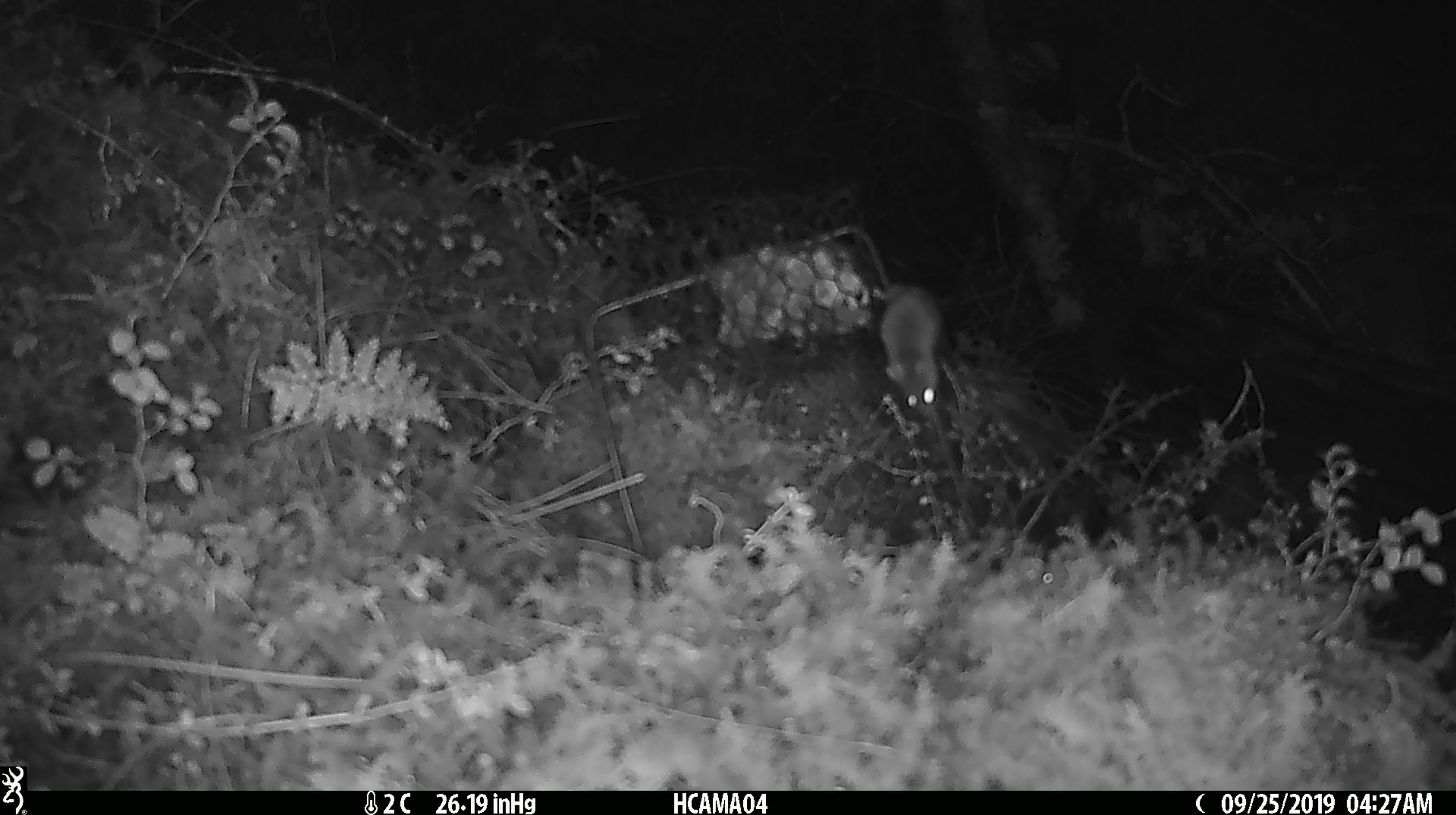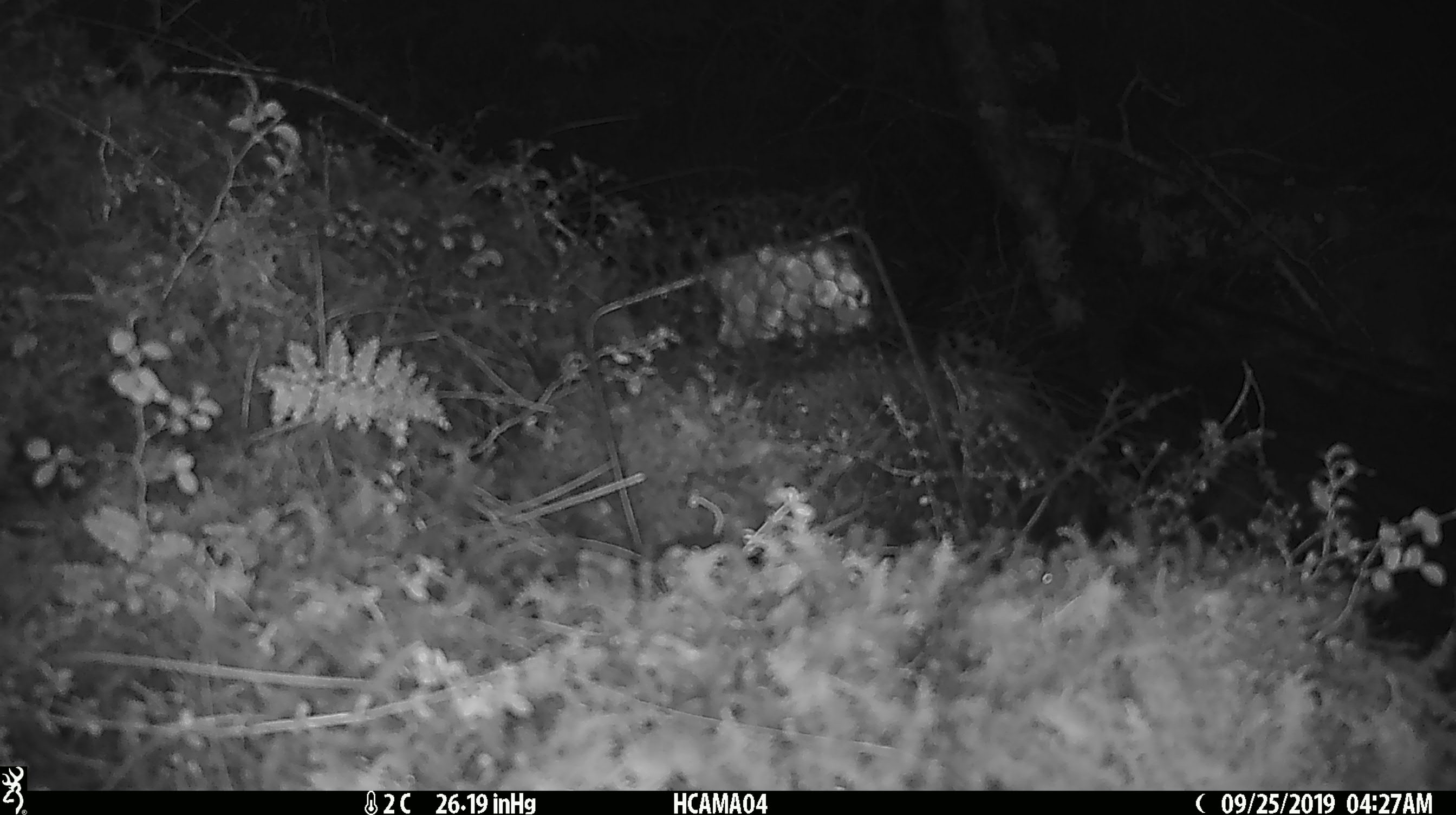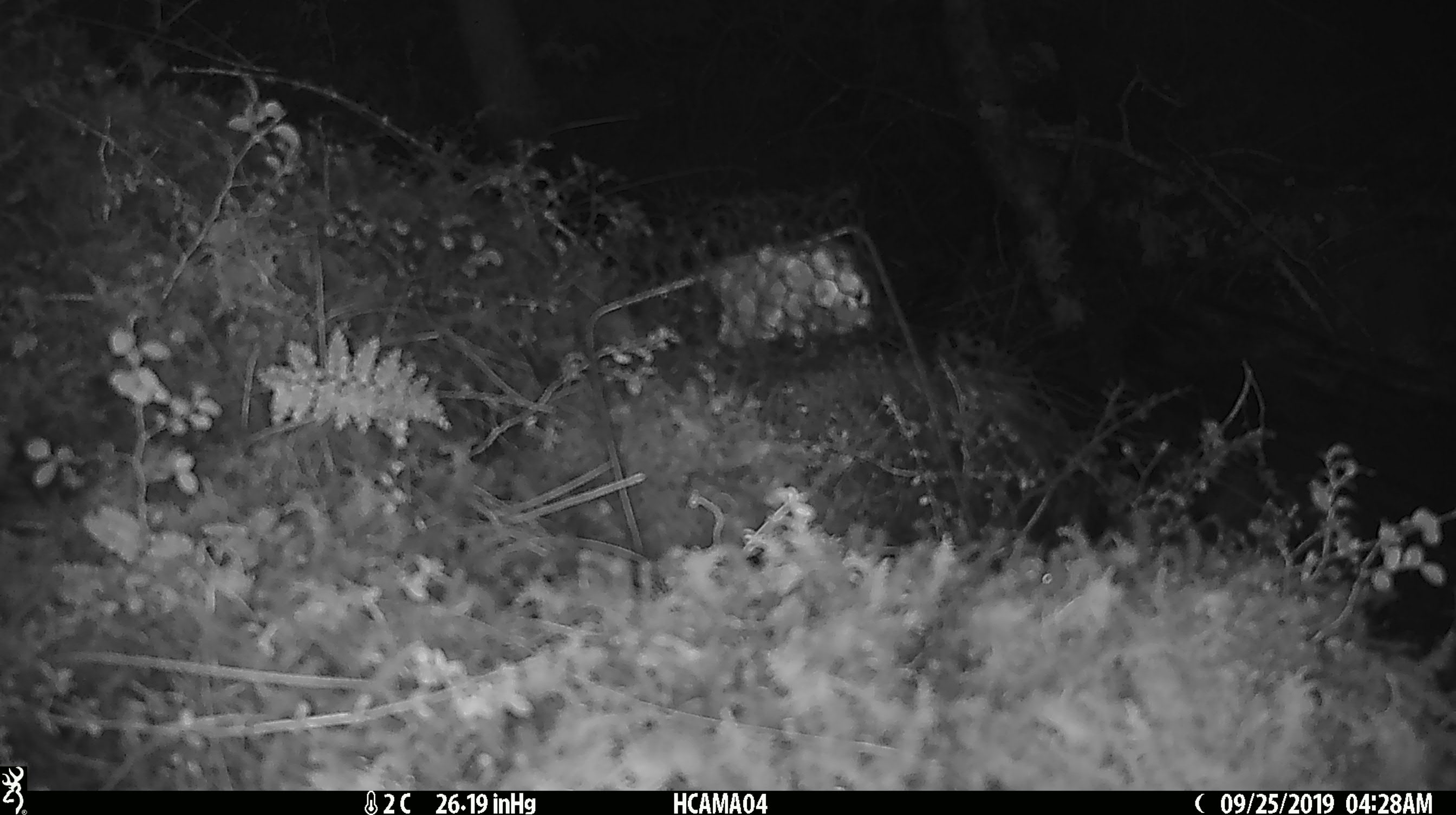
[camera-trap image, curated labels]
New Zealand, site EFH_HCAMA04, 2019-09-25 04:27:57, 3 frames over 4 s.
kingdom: Animalia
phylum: Chordata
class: Mammalia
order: Rodentia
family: Muridae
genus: Mus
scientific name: Mus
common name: mouse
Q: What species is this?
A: Mouse (Mus).